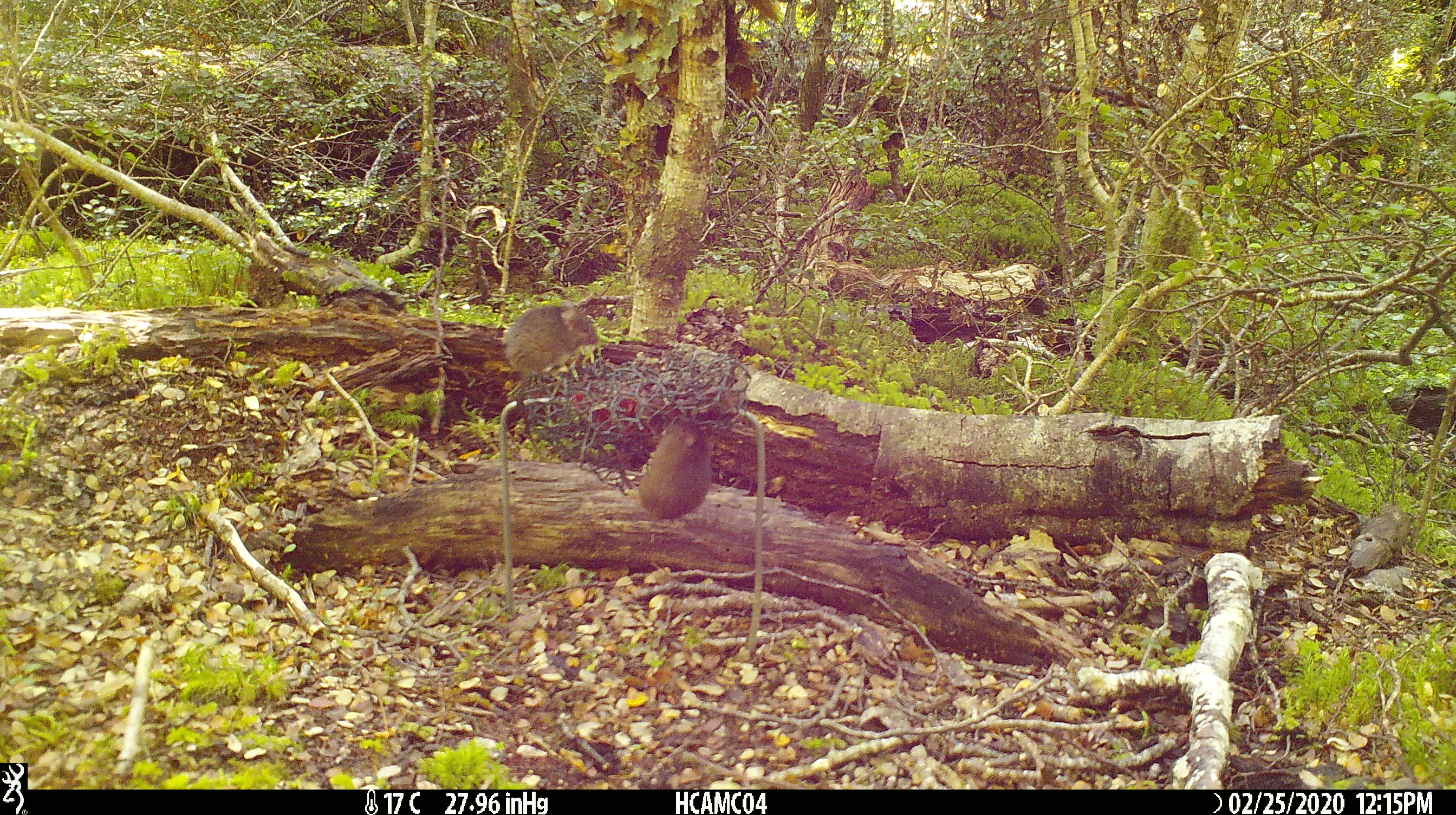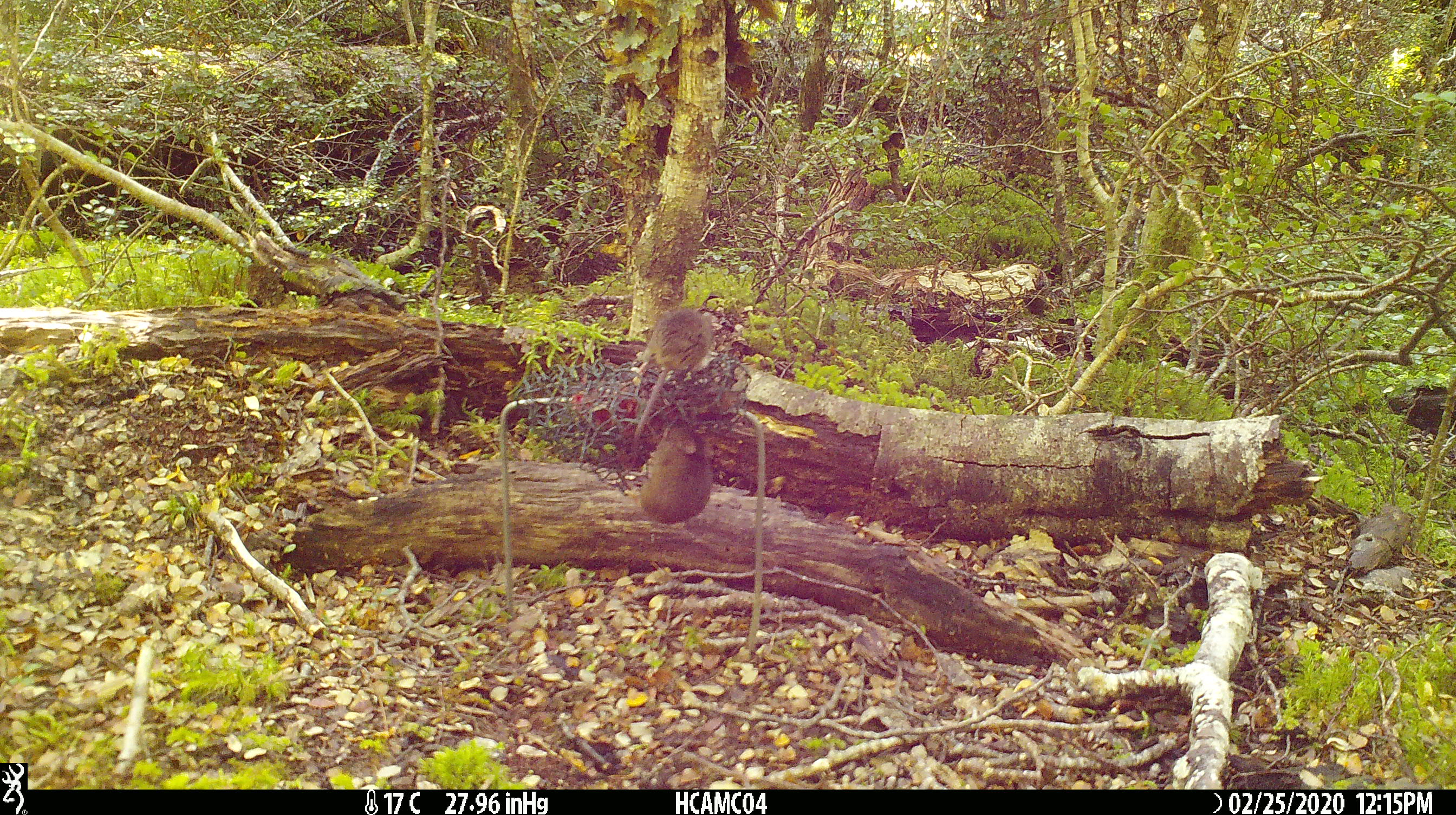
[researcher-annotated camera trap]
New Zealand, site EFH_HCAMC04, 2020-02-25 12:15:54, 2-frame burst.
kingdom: Animalia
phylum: Chordata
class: Mammalia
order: Rodentia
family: Muridae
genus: Mus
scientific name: Mus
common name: mouse